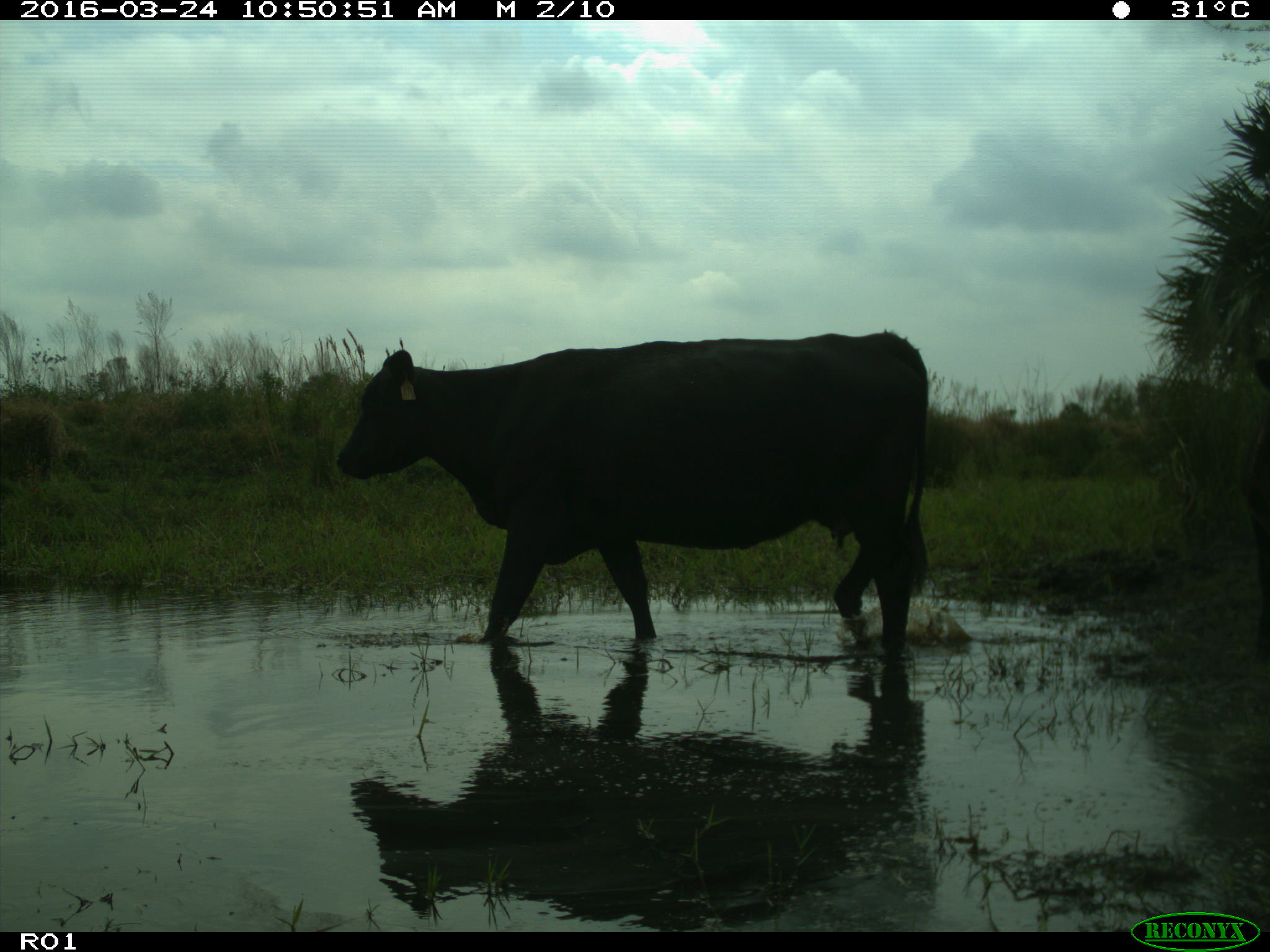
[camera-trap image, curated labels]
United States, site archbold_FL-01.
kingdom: Animalia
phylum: Chordata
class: Mammalia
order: Artiodactyla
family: Bovidae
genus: Bos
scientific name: Bos taurus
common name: domestic cow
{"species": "Bos taurus (domestic cow)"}